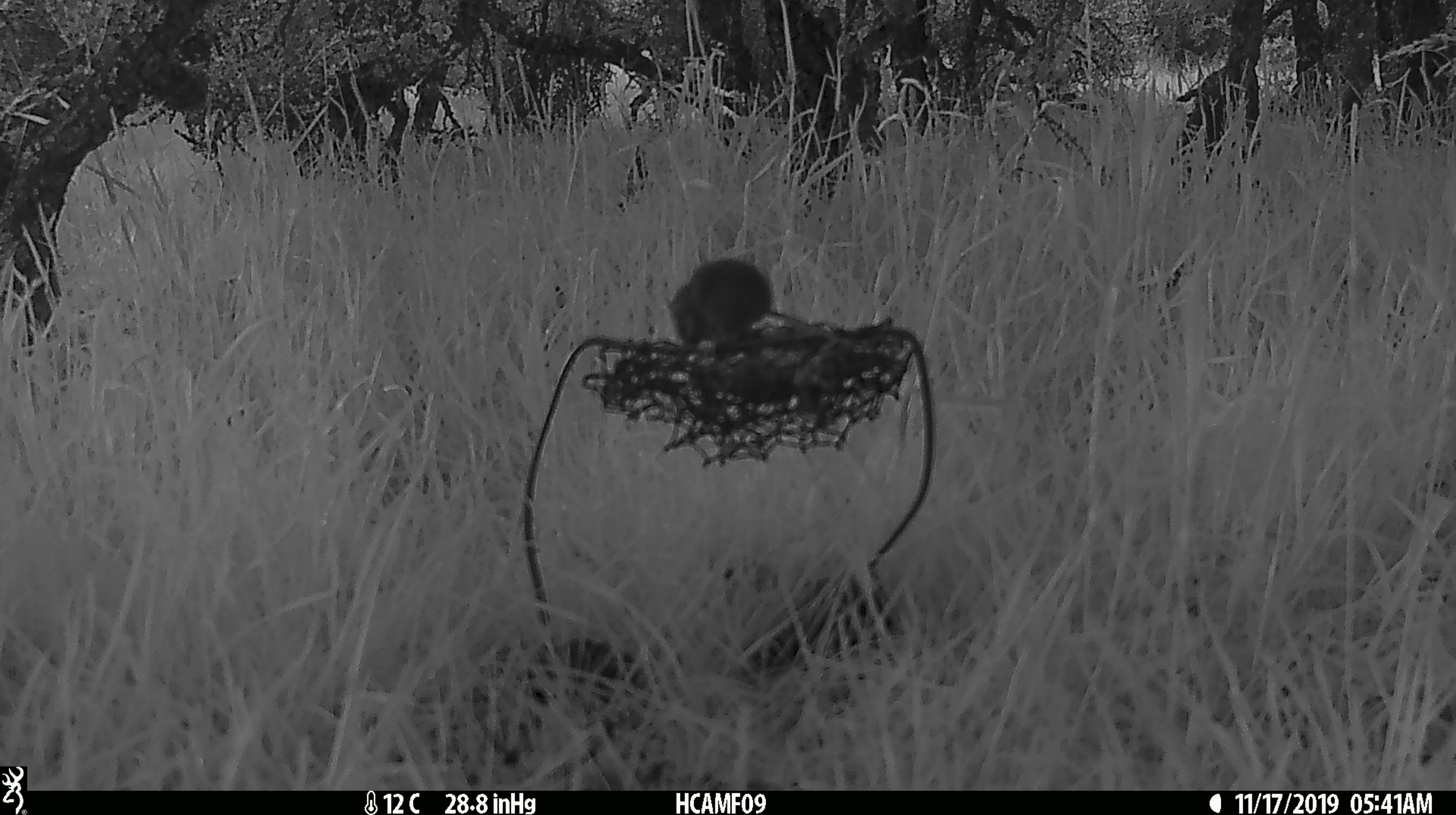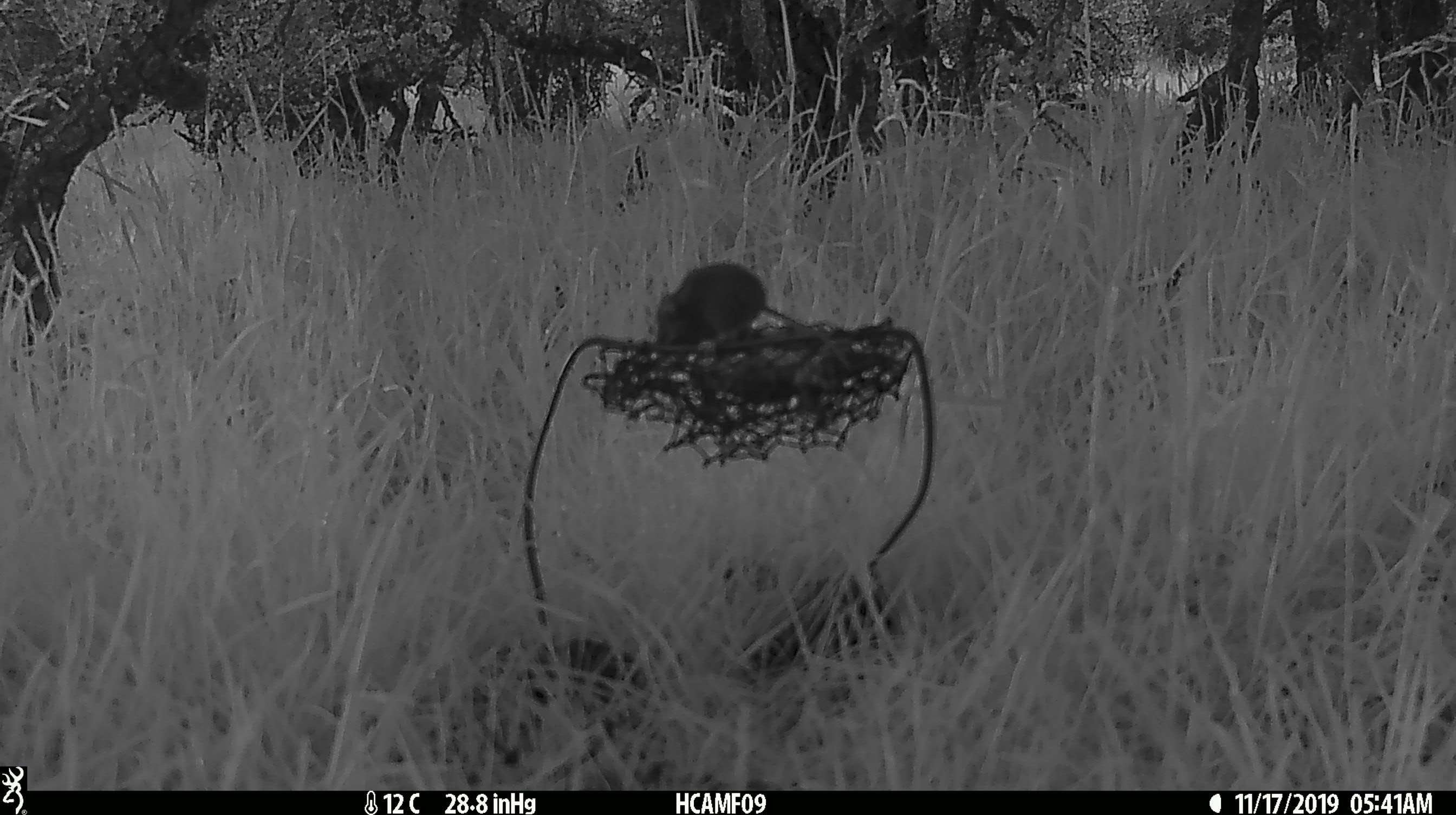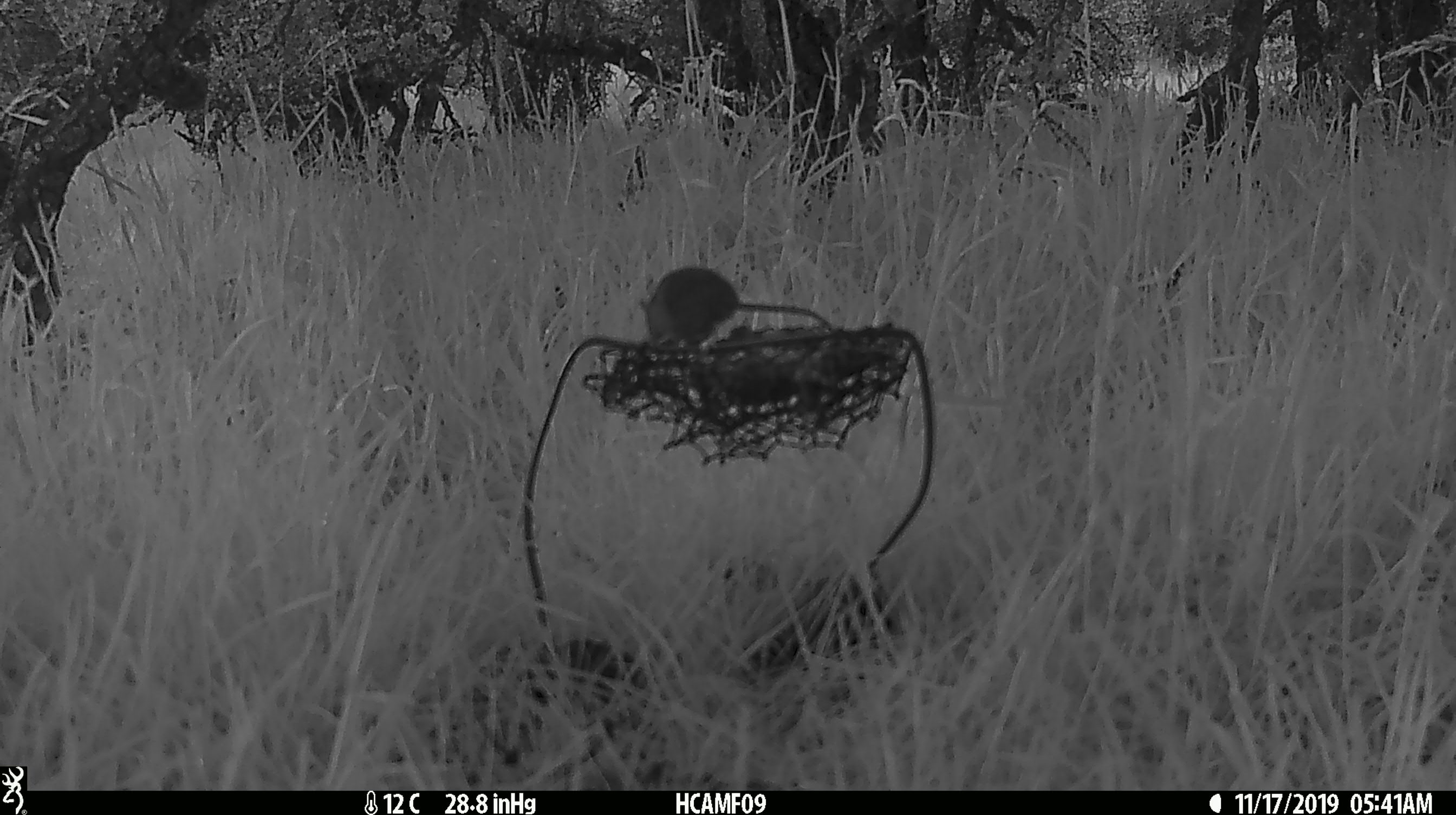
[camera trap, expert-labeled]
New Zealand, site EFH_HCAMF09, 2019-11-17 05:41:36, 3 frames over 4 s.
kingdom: Animalia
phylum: Chordata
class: Mammalia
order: Rodentia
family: Muridae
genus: Mus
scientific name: Mus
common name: mouse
Mouse (Mus).